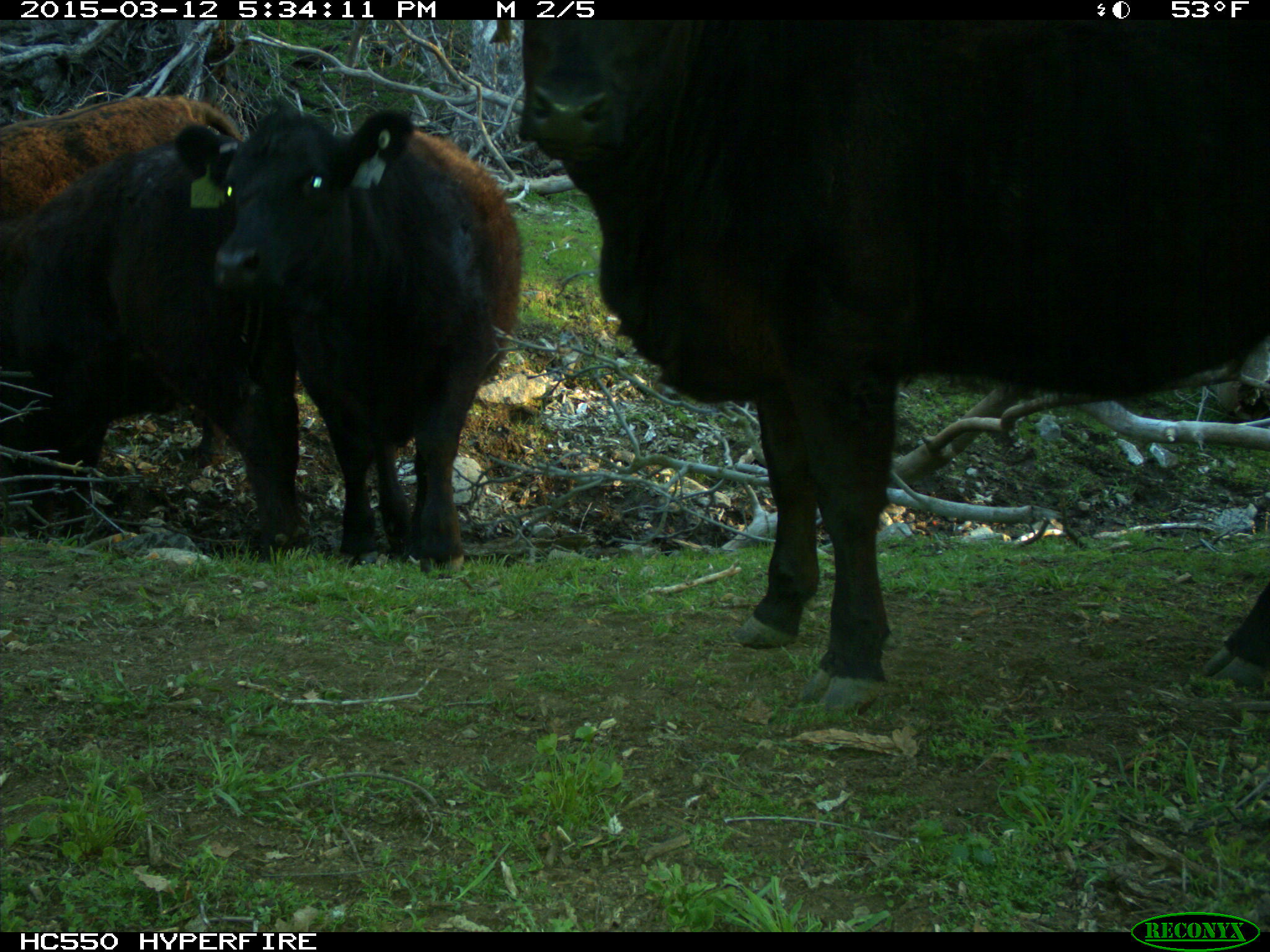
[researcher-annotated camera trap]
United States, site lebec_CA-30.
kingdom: Animalia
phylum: Chordata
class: Mammalia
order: Artiodactyla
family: Bovidae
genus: Bos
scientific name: Bos taurus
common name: domestic cow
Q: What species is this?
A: Bos taurus (domestic cow).